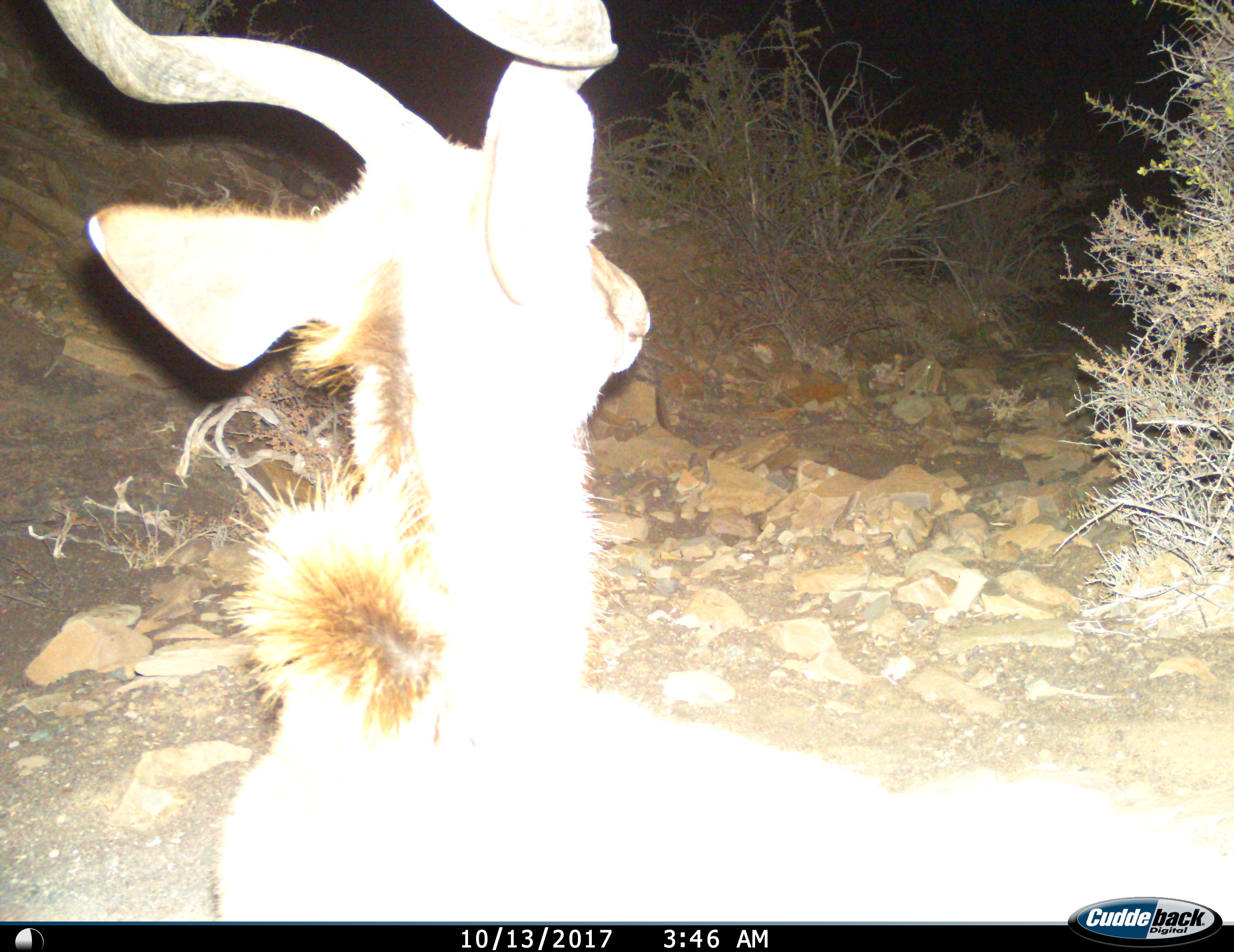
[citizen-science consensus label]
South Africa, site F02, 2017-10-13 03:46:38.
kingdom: Animalia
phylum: Chordata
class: Mammalia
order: Artiodactyla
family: Bovidae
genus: Tragelaphus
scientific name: Tragelaphus strepsiceros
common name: greater kudu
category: kudu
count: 1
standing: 56%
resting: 22%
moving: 22%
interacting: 0%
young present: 0%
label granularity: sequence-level